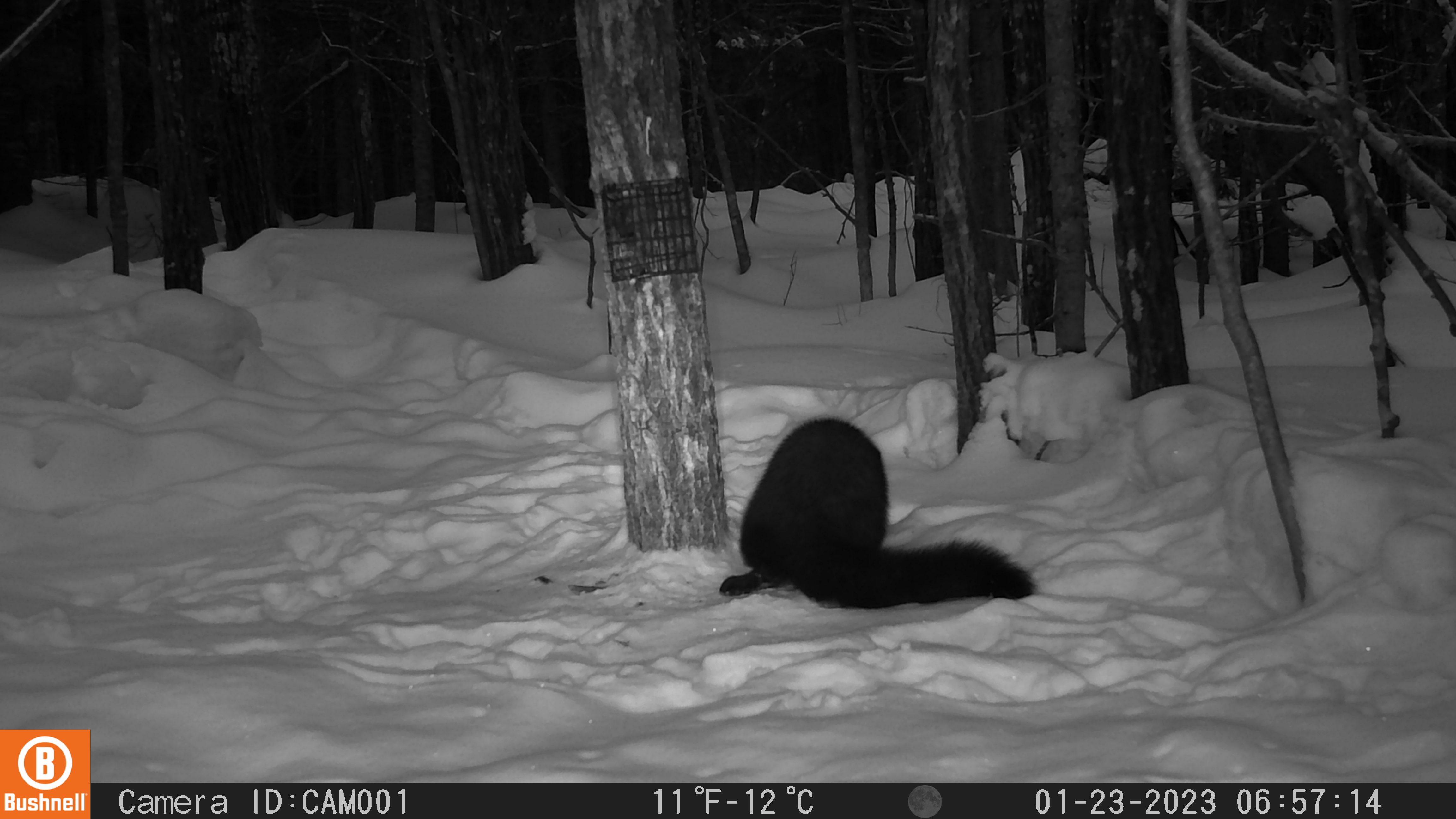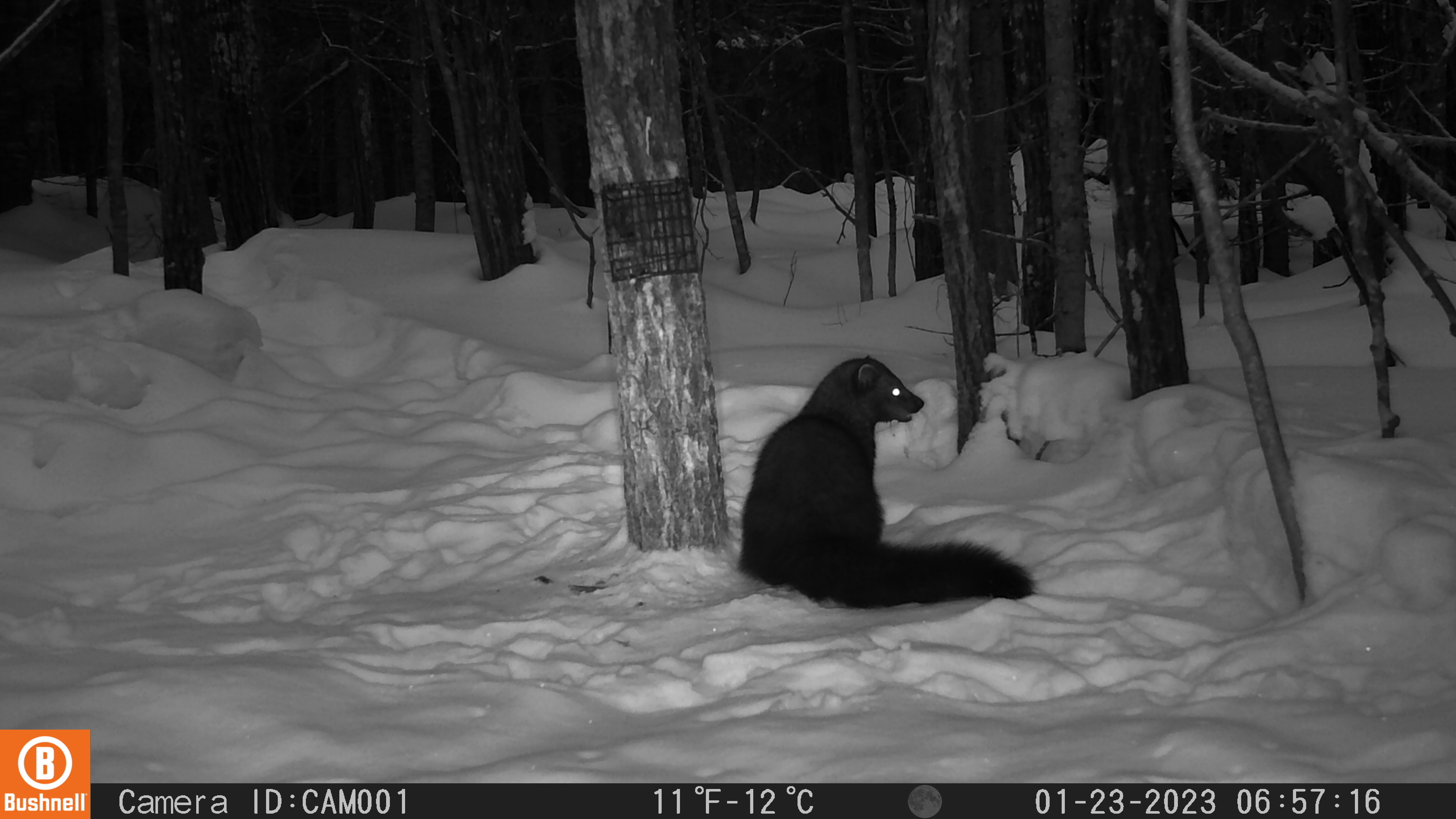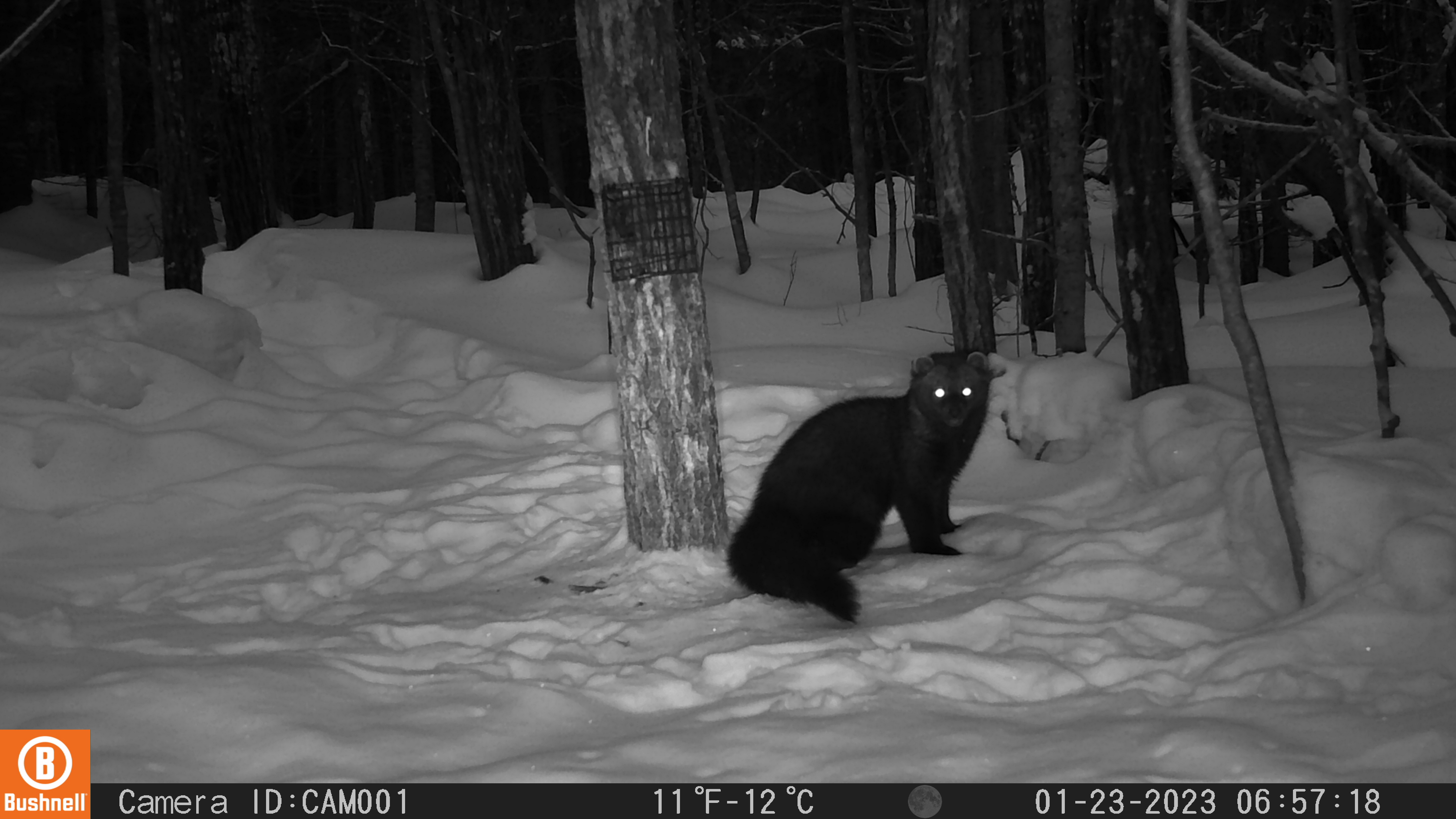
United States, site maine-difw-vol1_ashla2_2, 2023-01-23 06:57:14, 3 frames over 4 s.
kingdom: Animalia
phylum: Chordata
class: Mammalia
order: Carnivora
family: Mustelidae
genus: Pekania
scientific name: Pekania pennanti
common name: fisher